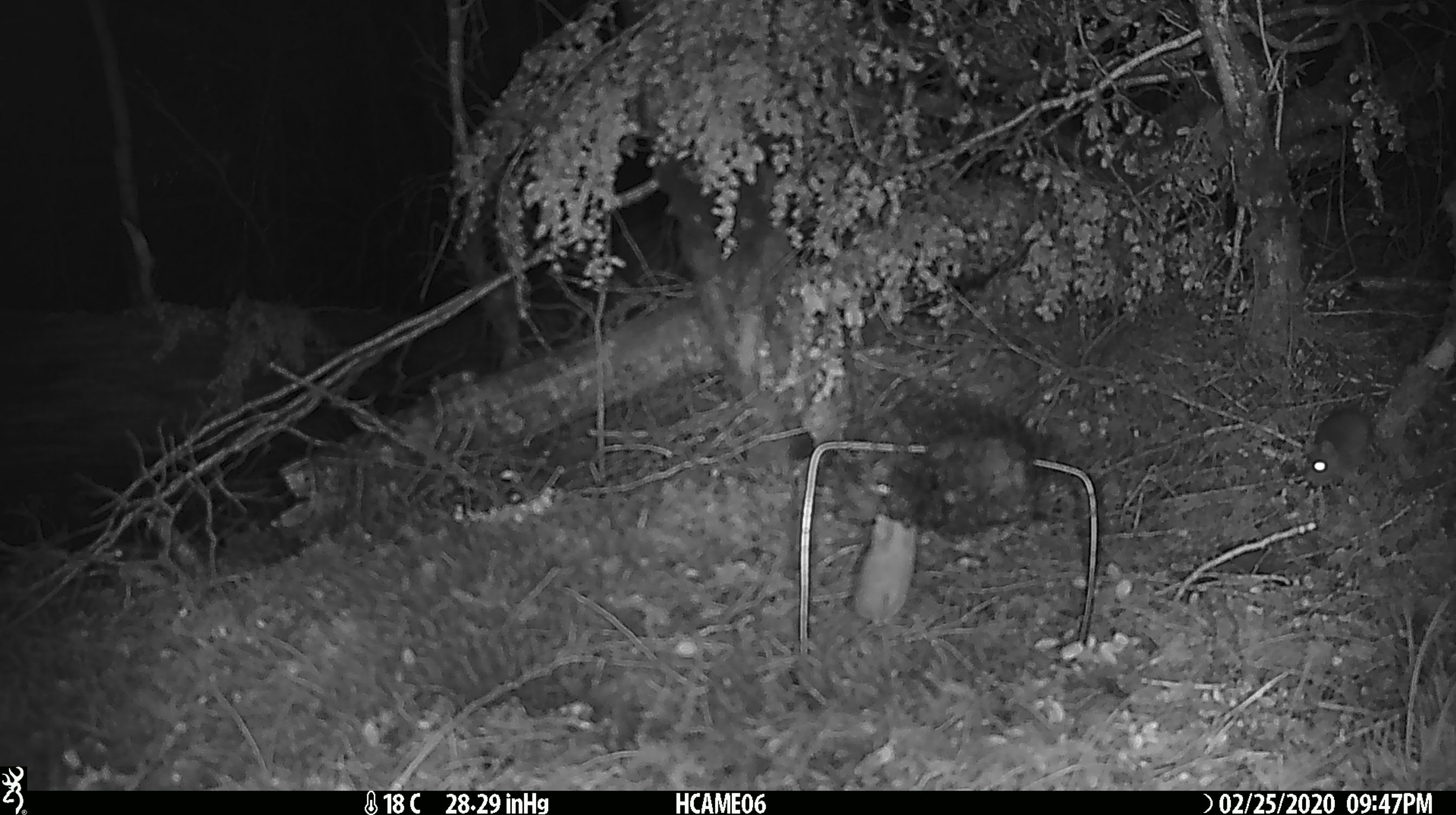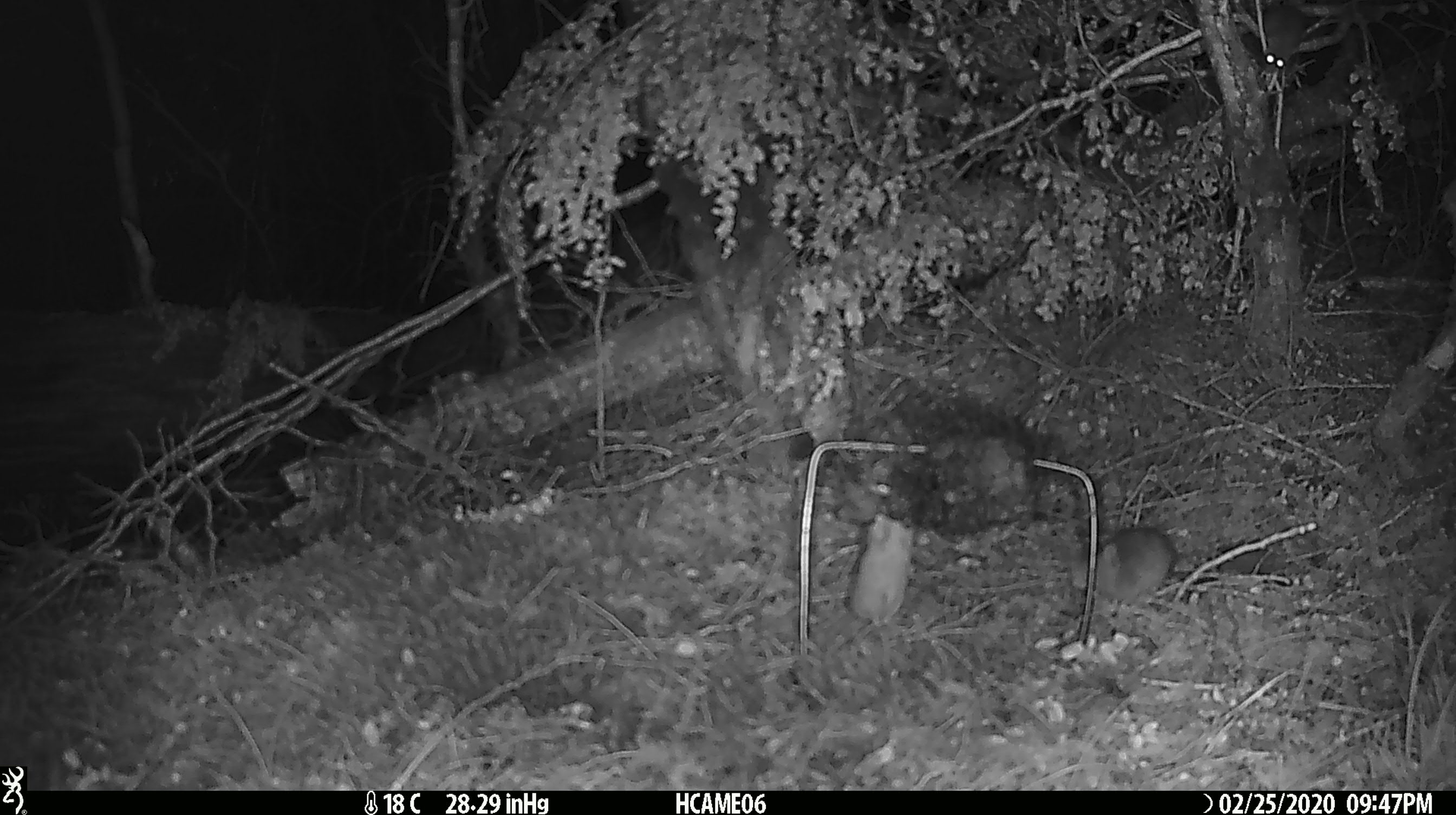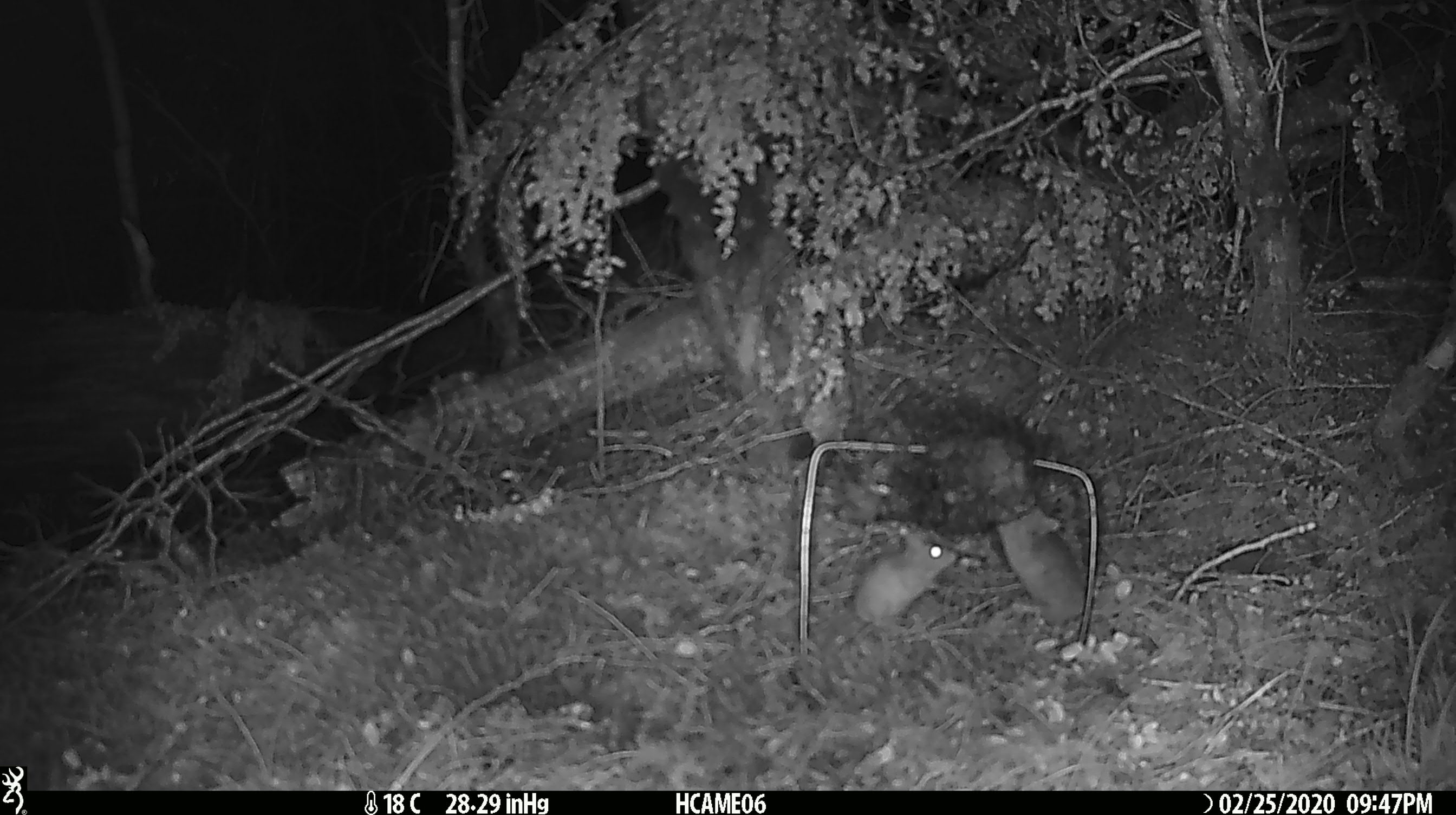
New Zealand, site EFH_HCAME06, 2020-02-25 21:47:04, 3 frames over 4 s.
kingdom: Animalia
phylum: Chordata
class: Mammalia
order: Rodentia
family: Muridae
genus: Mus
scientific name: Mus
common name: mouse